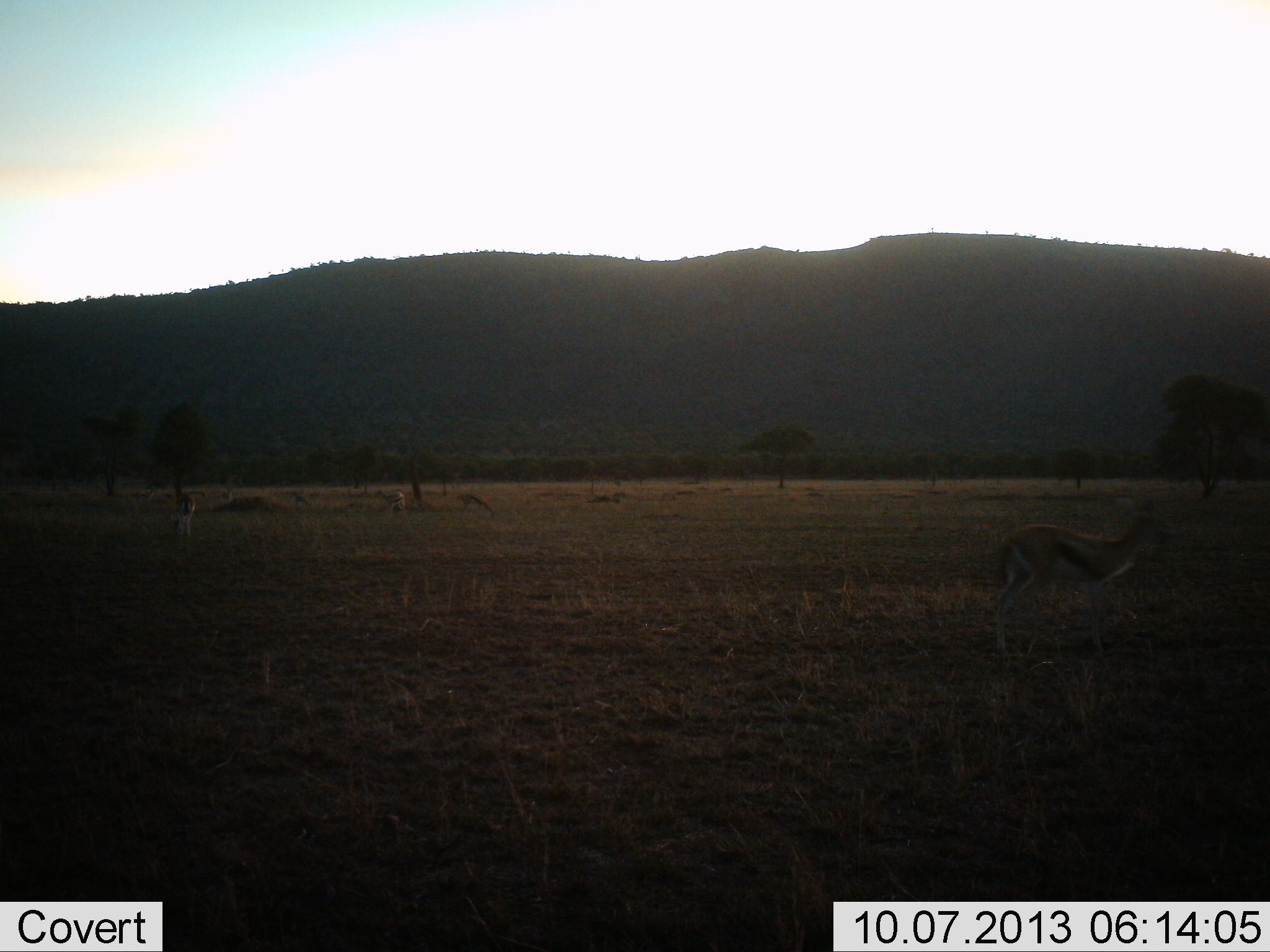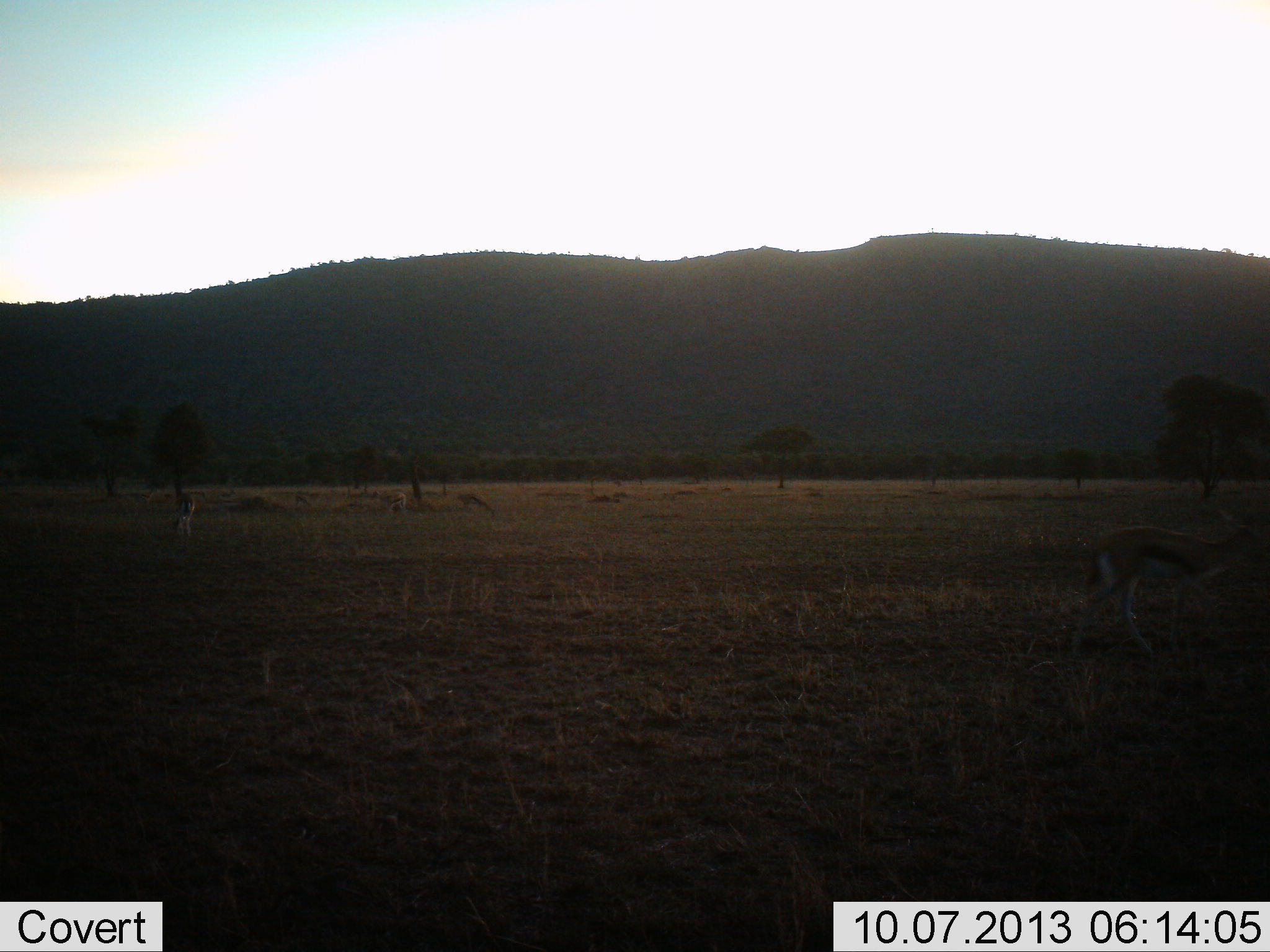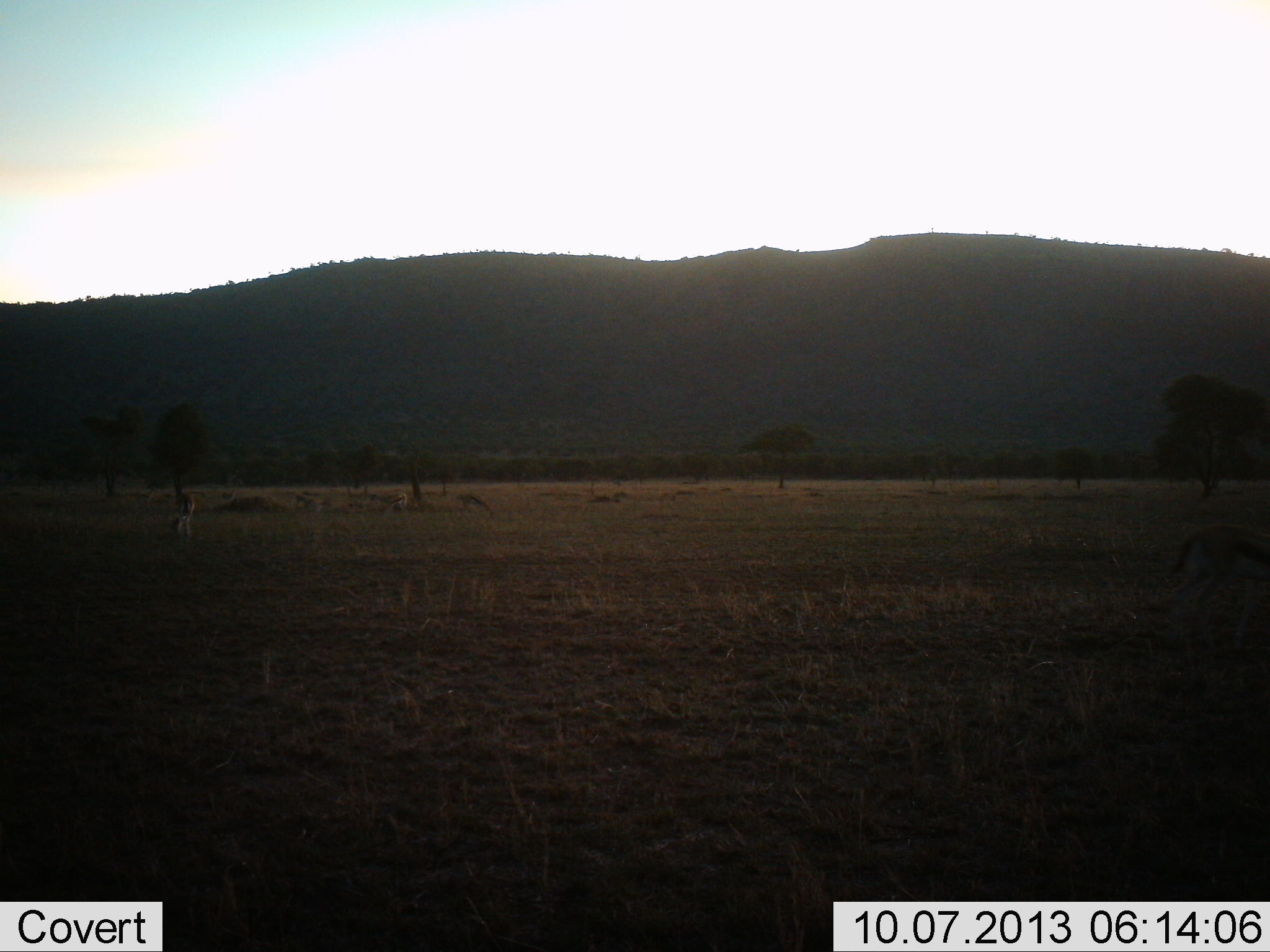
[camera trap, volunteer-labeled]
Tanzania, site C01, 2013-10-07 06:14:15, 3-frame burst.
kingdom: Animalia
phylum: Chordata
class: Mammalia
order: Artiodactyla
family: Bovidae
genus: Eudorcas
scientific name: Eudorcas thomsonii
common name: thomson's gazelle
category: gazellethomsons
Gazellethomsons (thomson's gazelle) (Eudorcas thomsonii), count 3. Behavior (volunteer vote fractions): standing 58%, resting 0%, moving 83%, interacting 0%. Young present (vote fraction): 0%. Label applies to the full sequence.